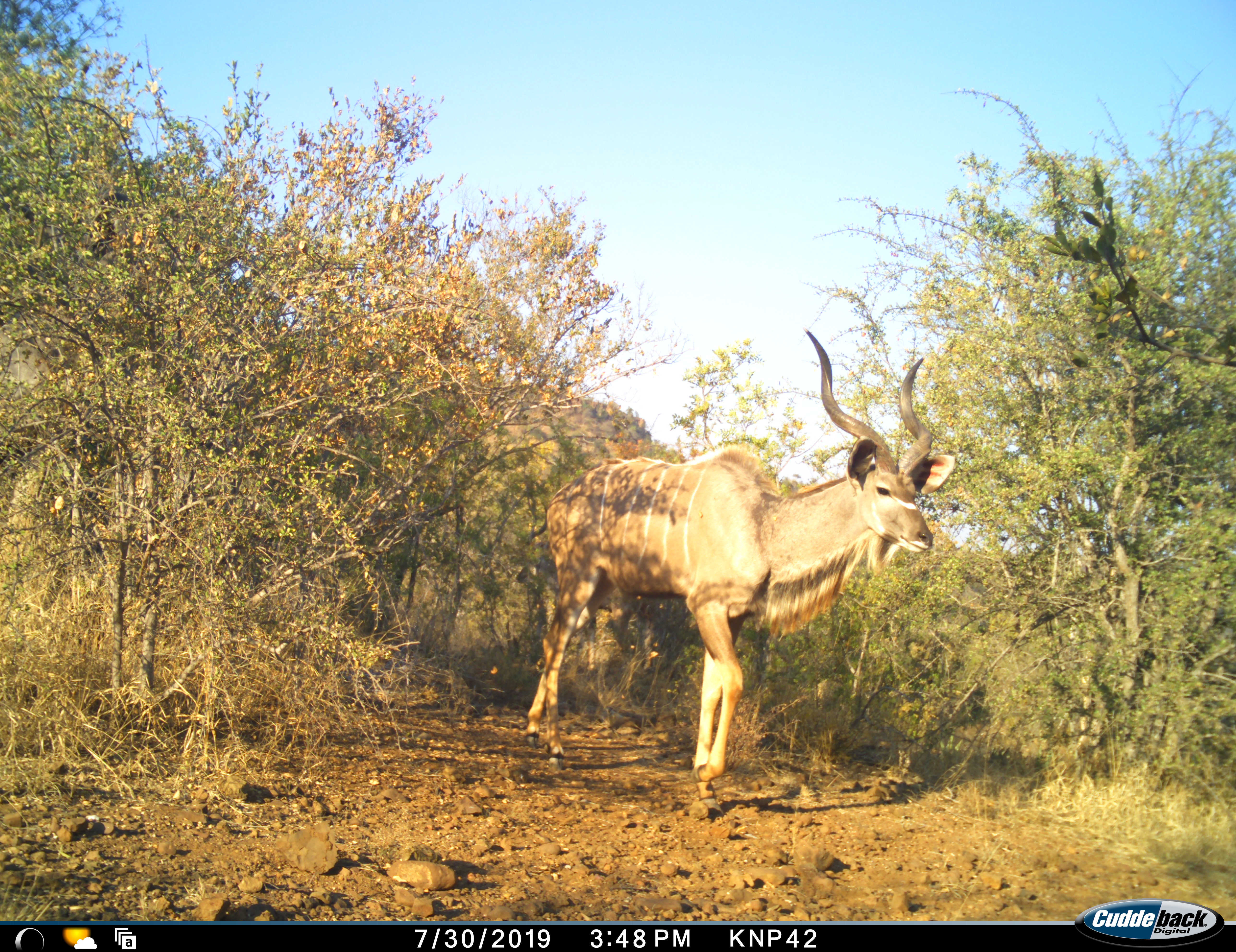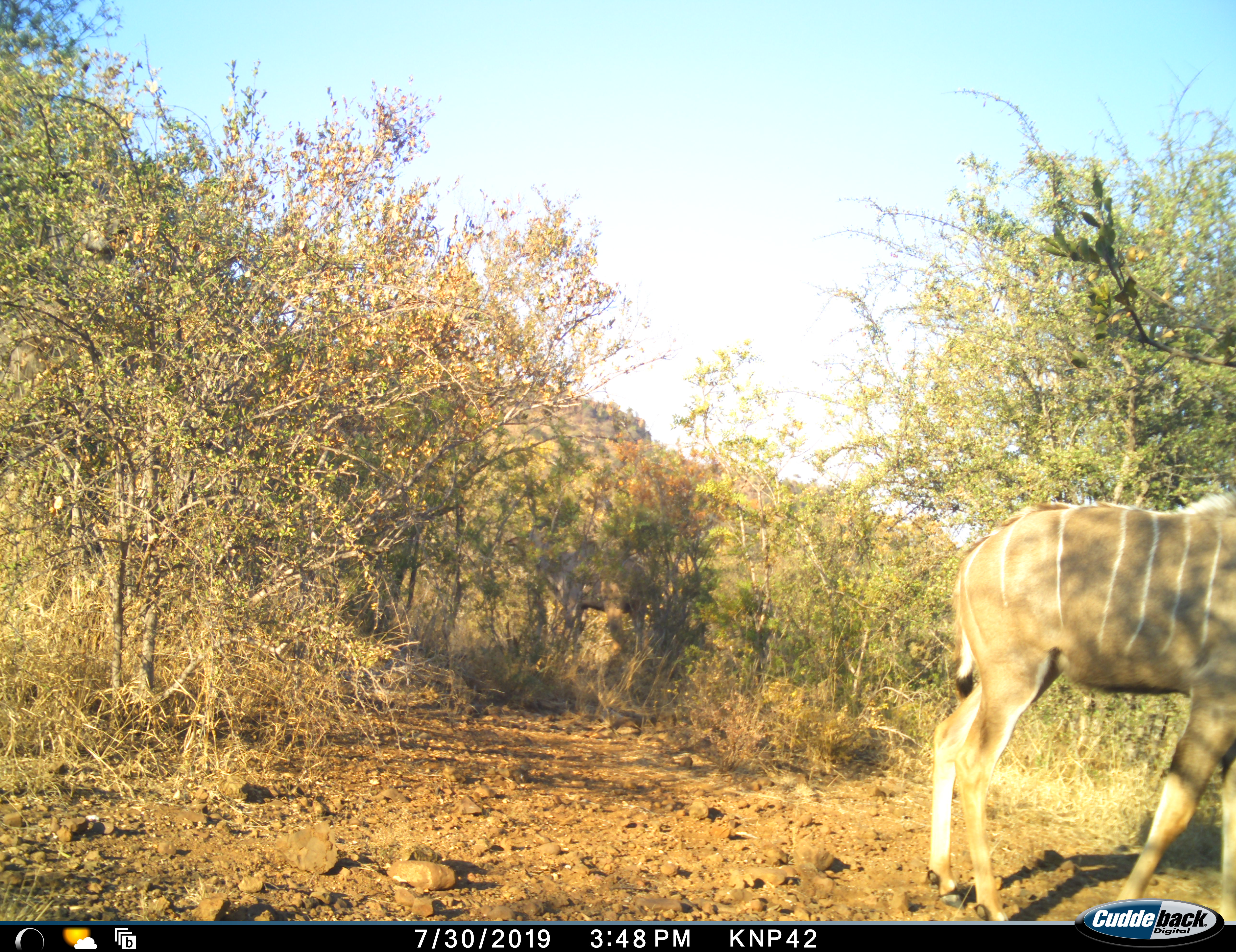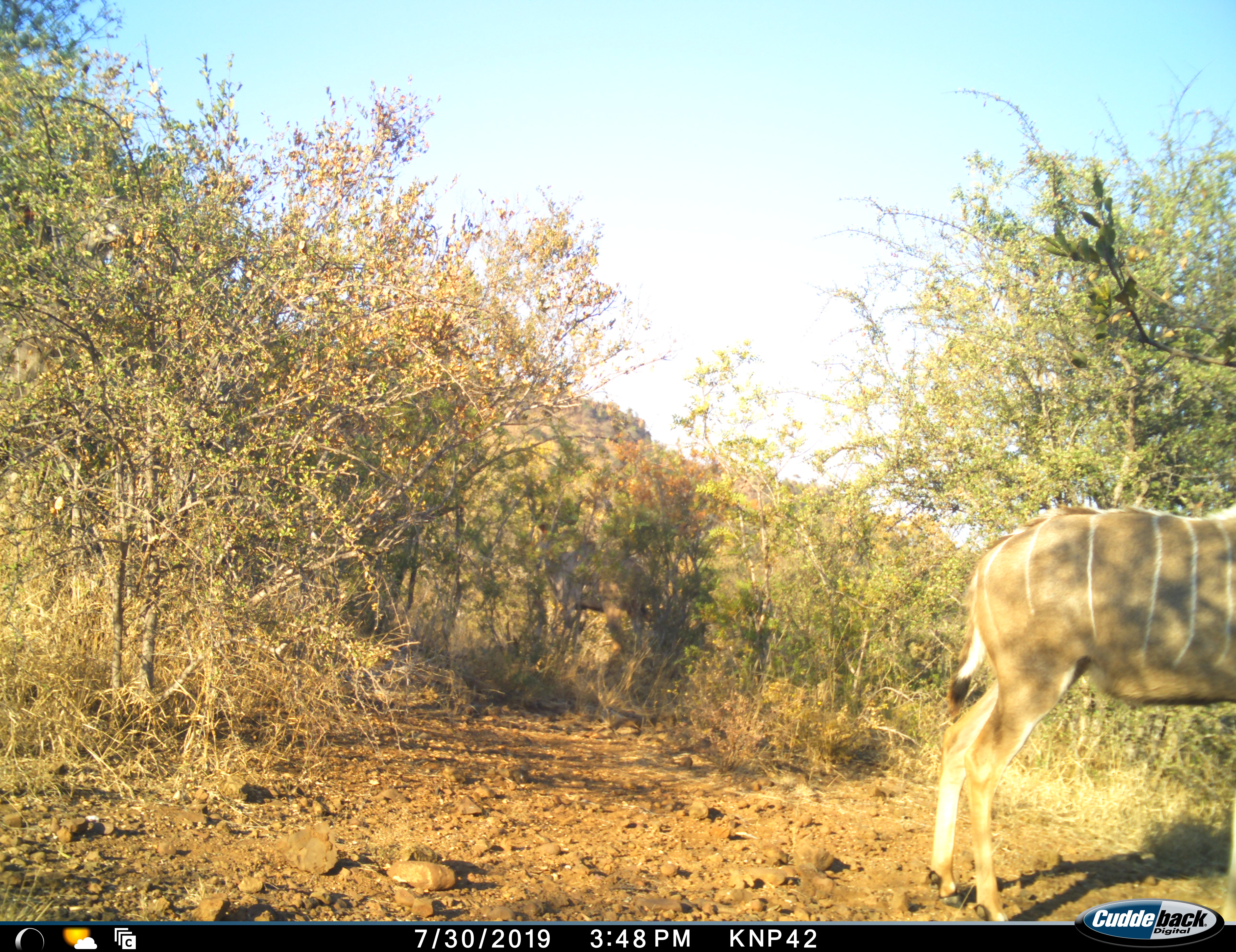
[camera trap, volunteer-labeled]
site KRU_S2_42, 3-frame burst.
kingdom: Animalia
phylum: Chordata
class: Mammalia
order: Artiodactyla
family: Bovidae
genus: Tragelaphus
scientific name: Tragelaphus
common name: kudu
Kudu (Tragelaphus), count 2. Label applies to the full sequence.